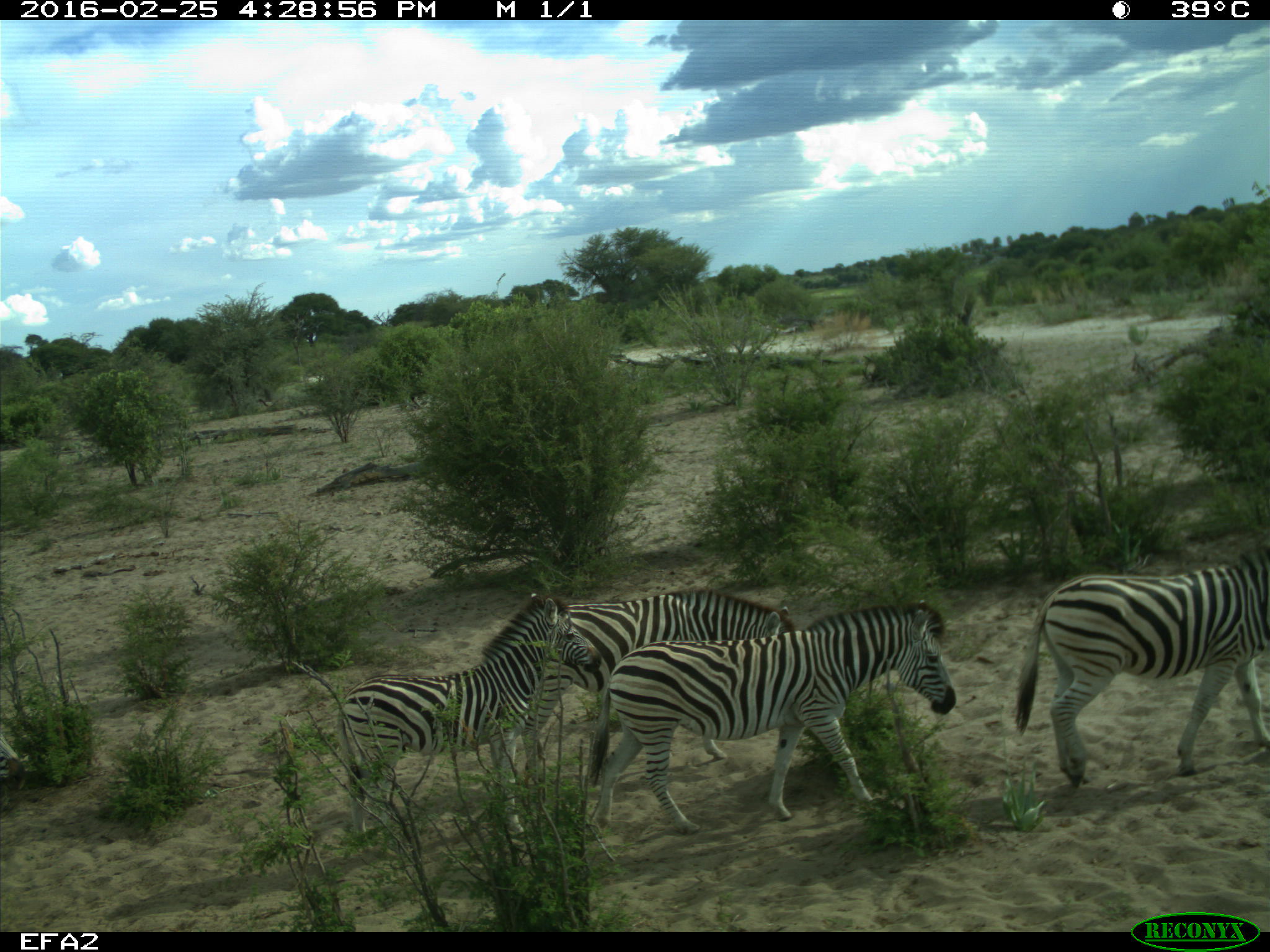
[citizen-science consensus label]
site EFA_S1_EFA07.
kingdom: Animalia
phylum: Chordata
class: Mammalia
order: Perissodactyla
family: Equidae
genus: Equus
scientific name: Equus quagga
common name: plains zebra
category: zebraplains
Zebraplains (plains zebra) (Equus quagga), count 4. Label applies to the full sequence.